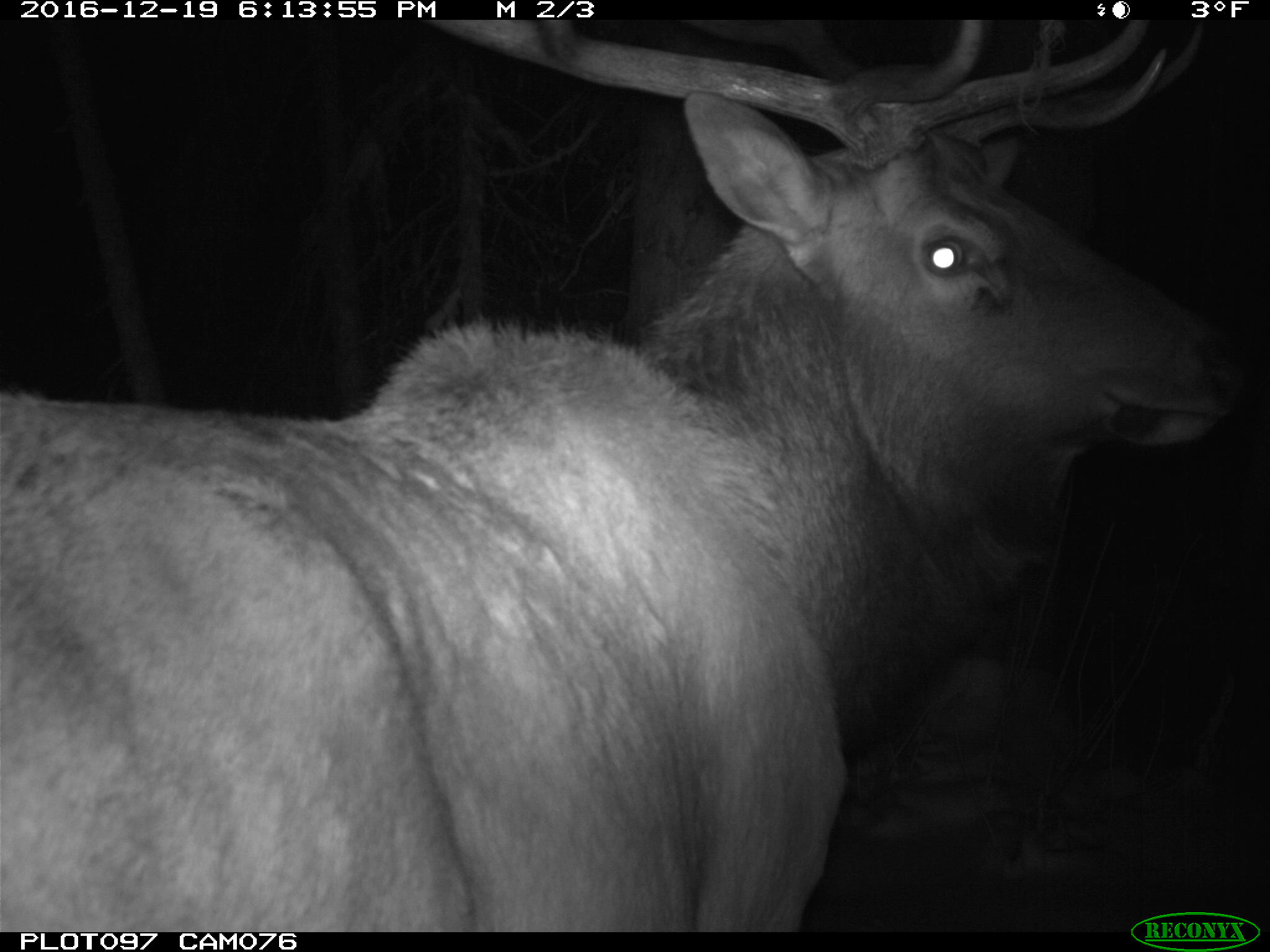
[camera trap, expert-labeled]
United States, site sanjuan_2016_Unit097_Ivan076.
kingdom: Animalia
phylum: Chordata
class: Mammalia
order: Artiodactyla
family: Cervidae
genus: Cervus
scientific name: Cervus elaphus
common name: red deer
Cervus elaphus (red deer).